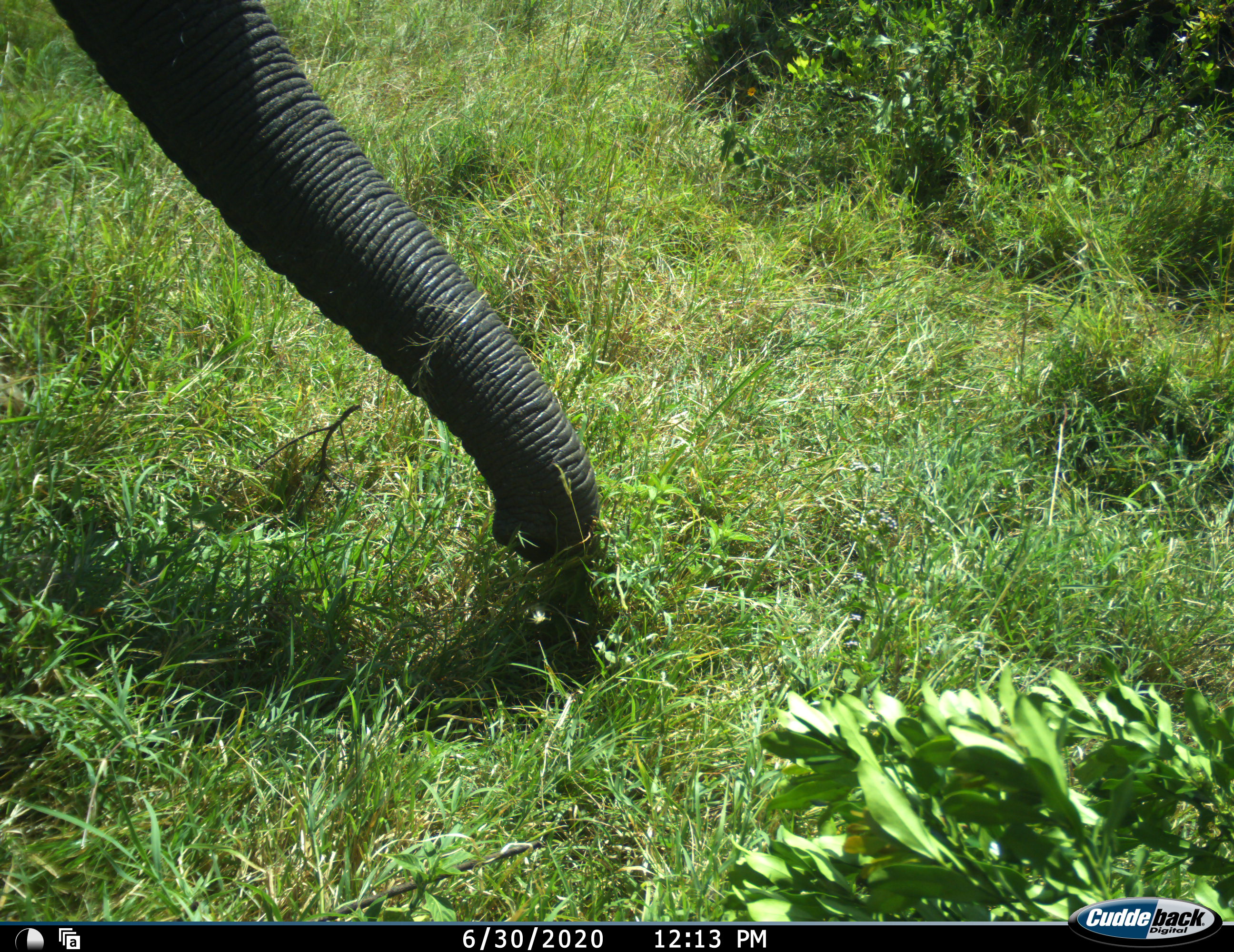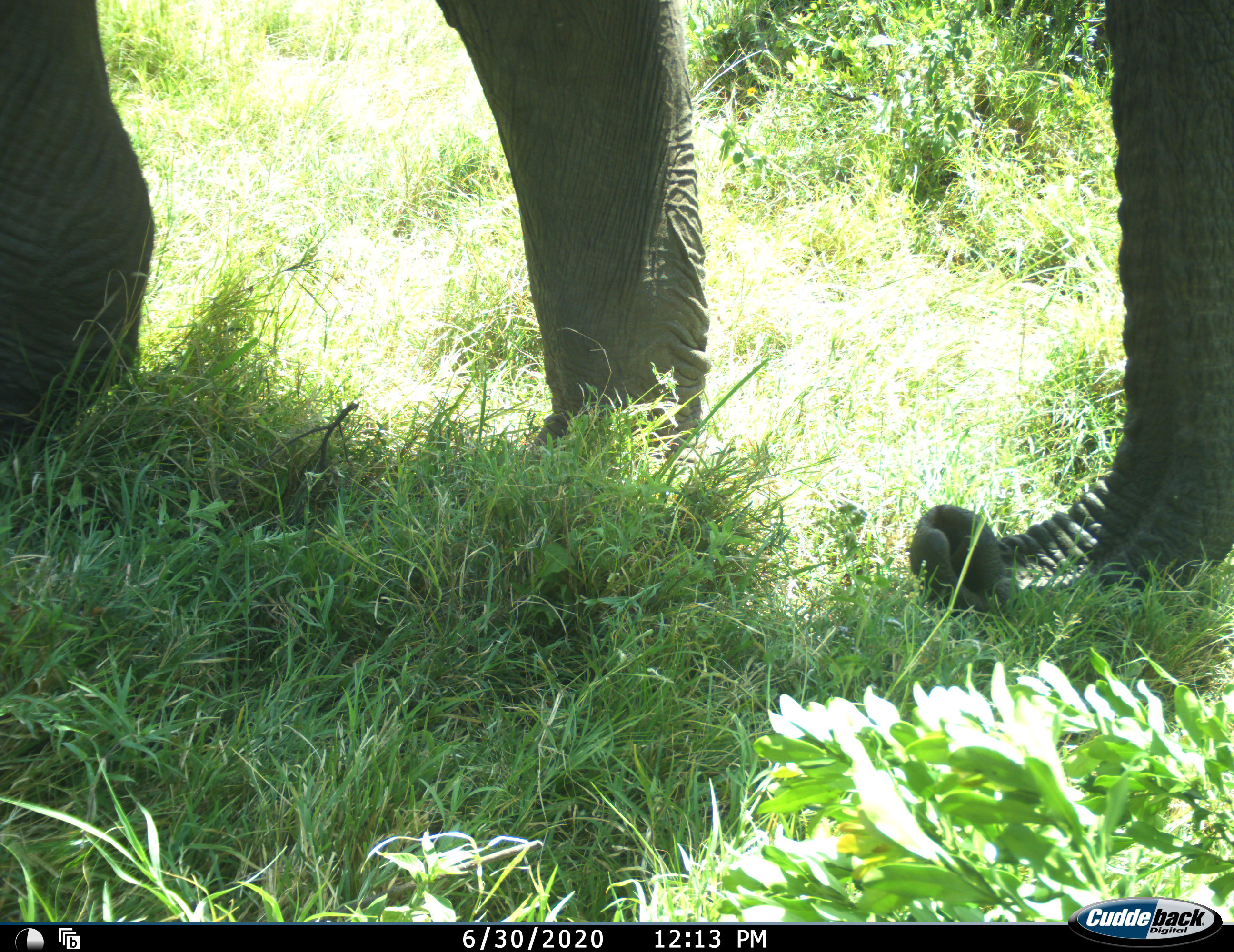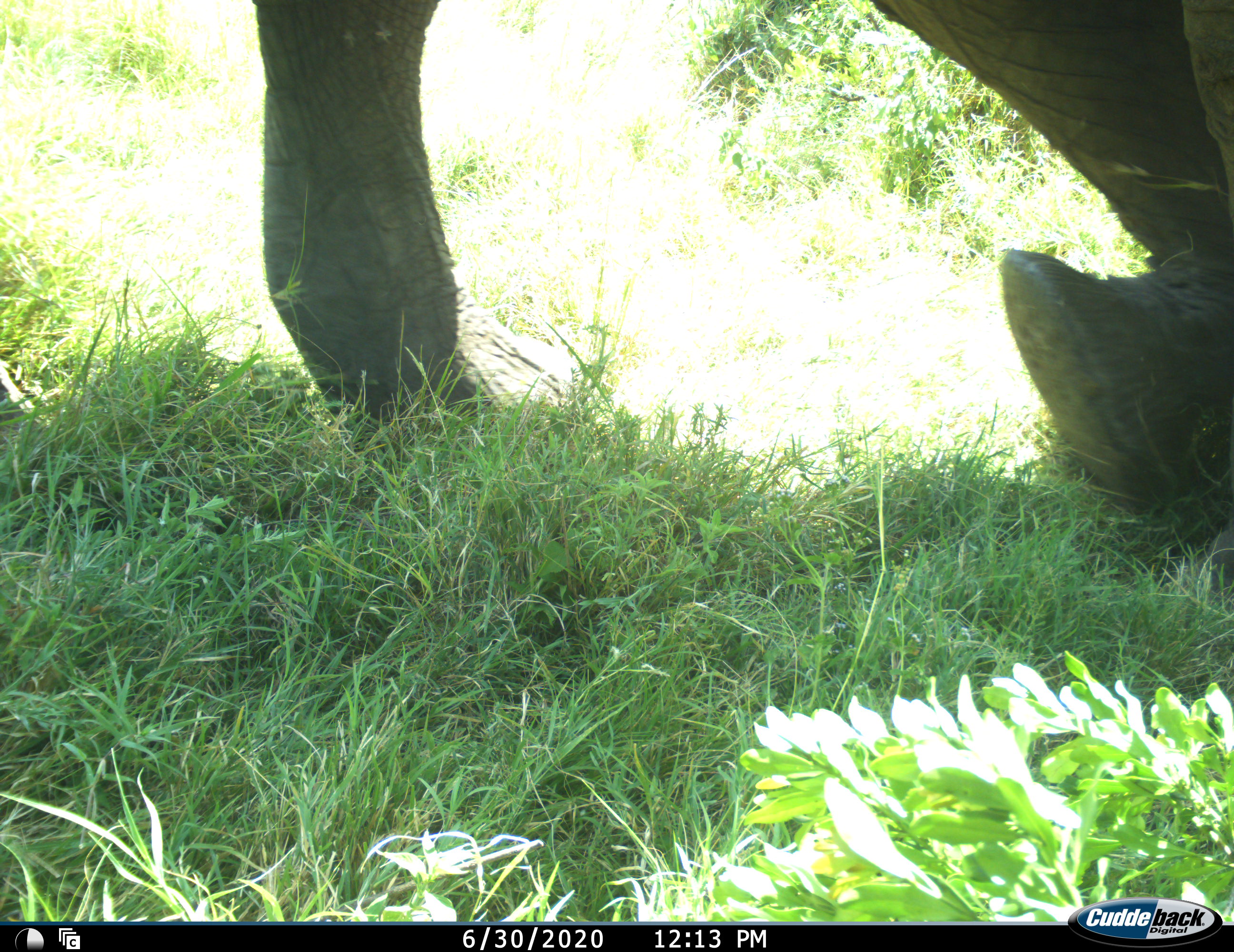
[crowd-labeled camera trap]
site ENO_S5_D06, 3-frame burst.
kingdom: Animalia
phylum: Chordata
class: Mammalia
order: Proboscidea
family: Elephantidae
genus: Loxodonta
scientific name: Loxodonta africana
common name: african bush elephant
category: elephant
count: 1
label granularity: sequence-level